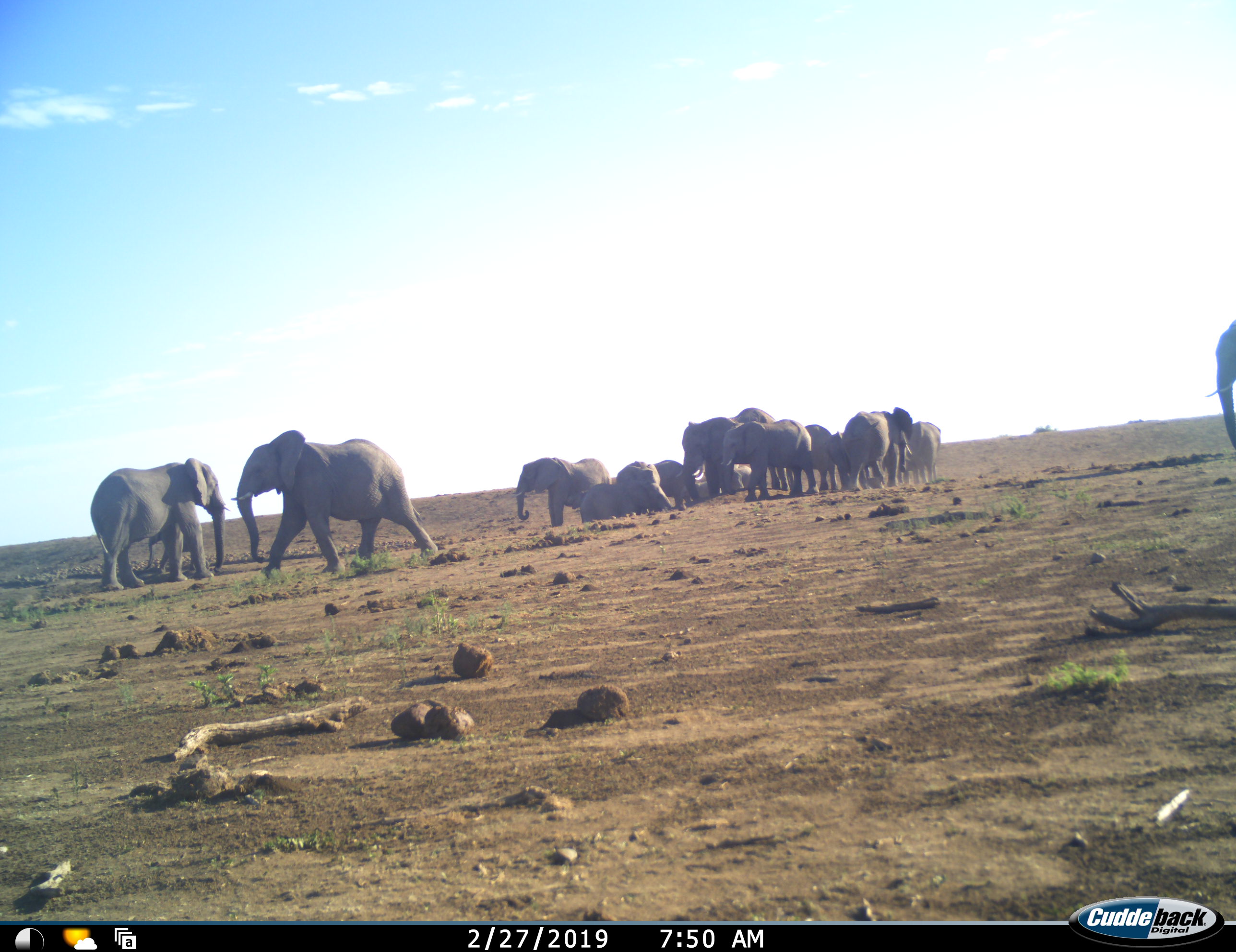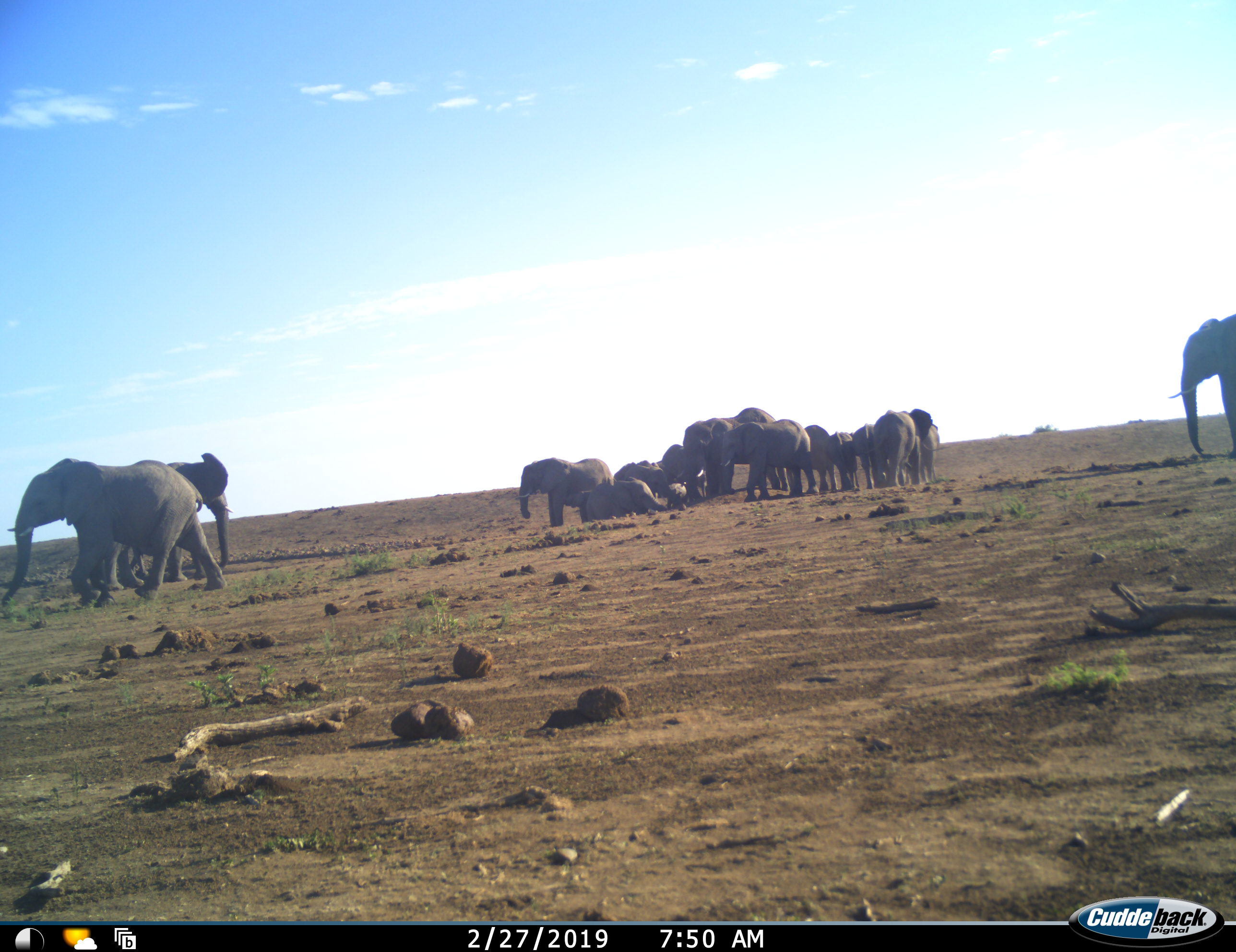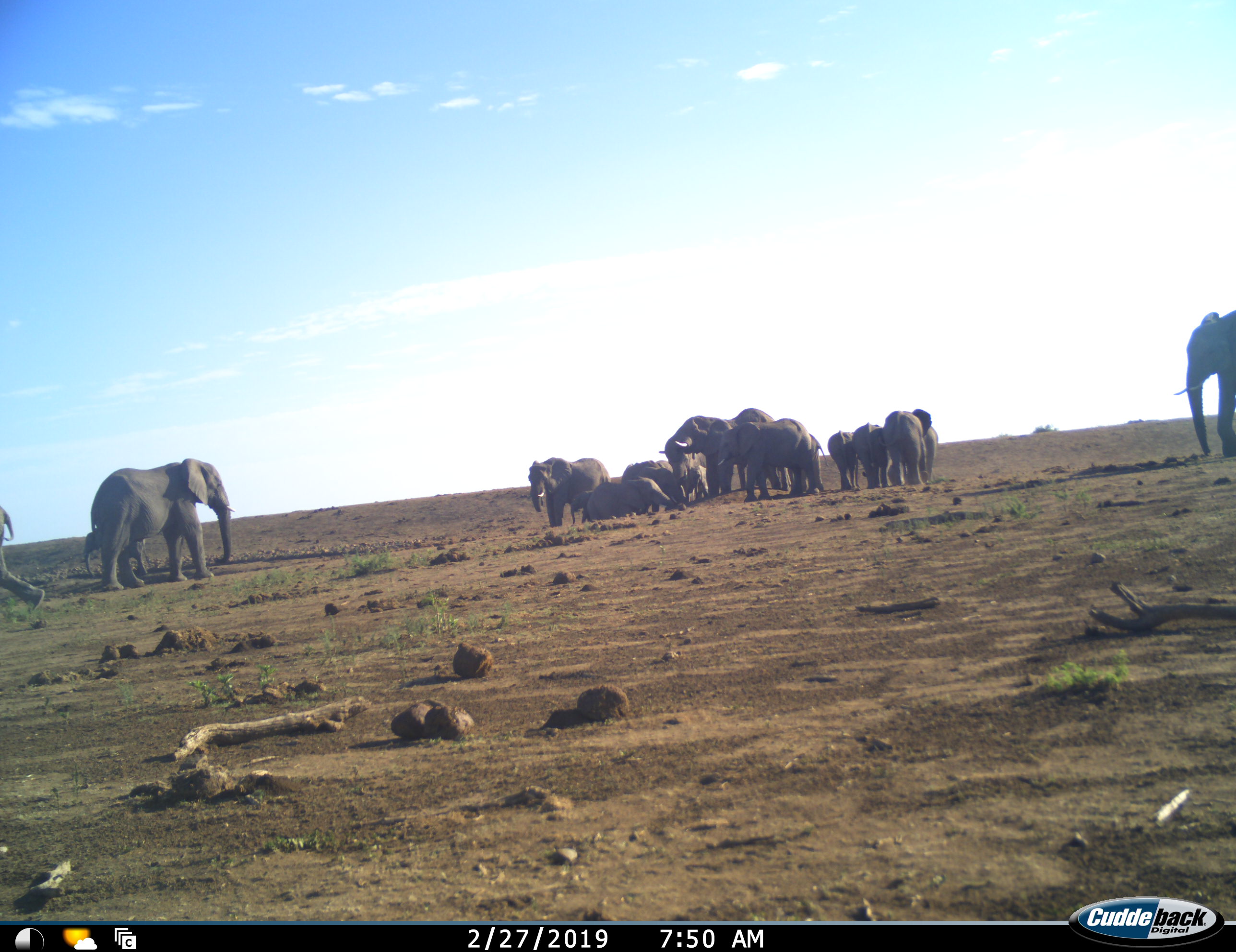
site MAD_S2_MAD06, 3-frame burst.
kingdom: Animalia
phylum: Chordata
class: Mammalia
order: Proboscidea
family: Elephantidae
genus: Loxodonta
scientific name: Loxodonta africana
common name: african bush elephant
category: elephant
Elephant (african bush elephant) (Loxodonta africana), count 11-50. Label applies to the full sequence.